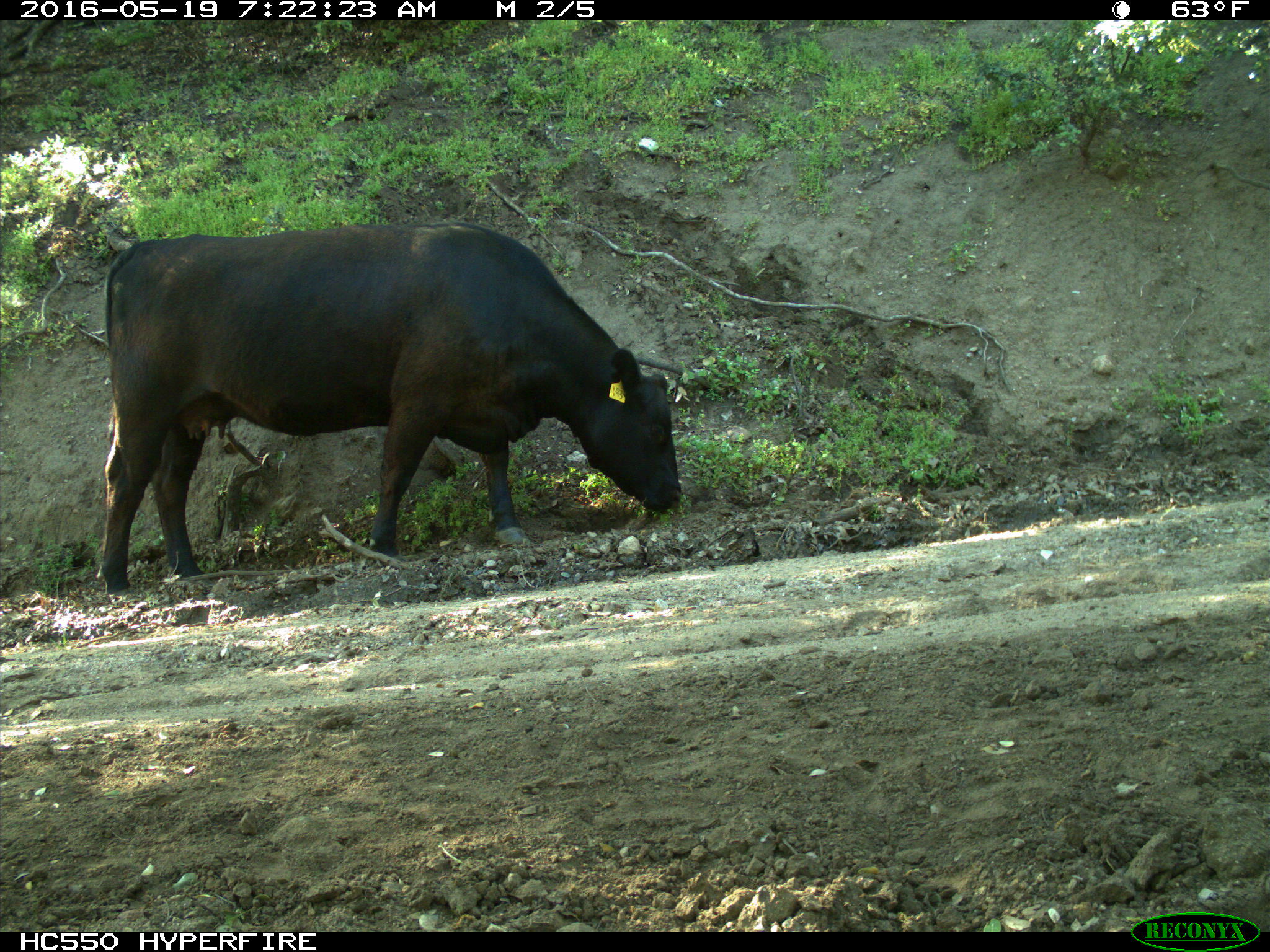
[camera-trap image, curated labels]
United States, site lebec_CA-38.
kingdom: Animalia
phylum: Chordata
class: Mammalia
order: Artiodactyla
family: Bovidae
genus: Bos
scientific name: Bos taurus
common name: domestic cow